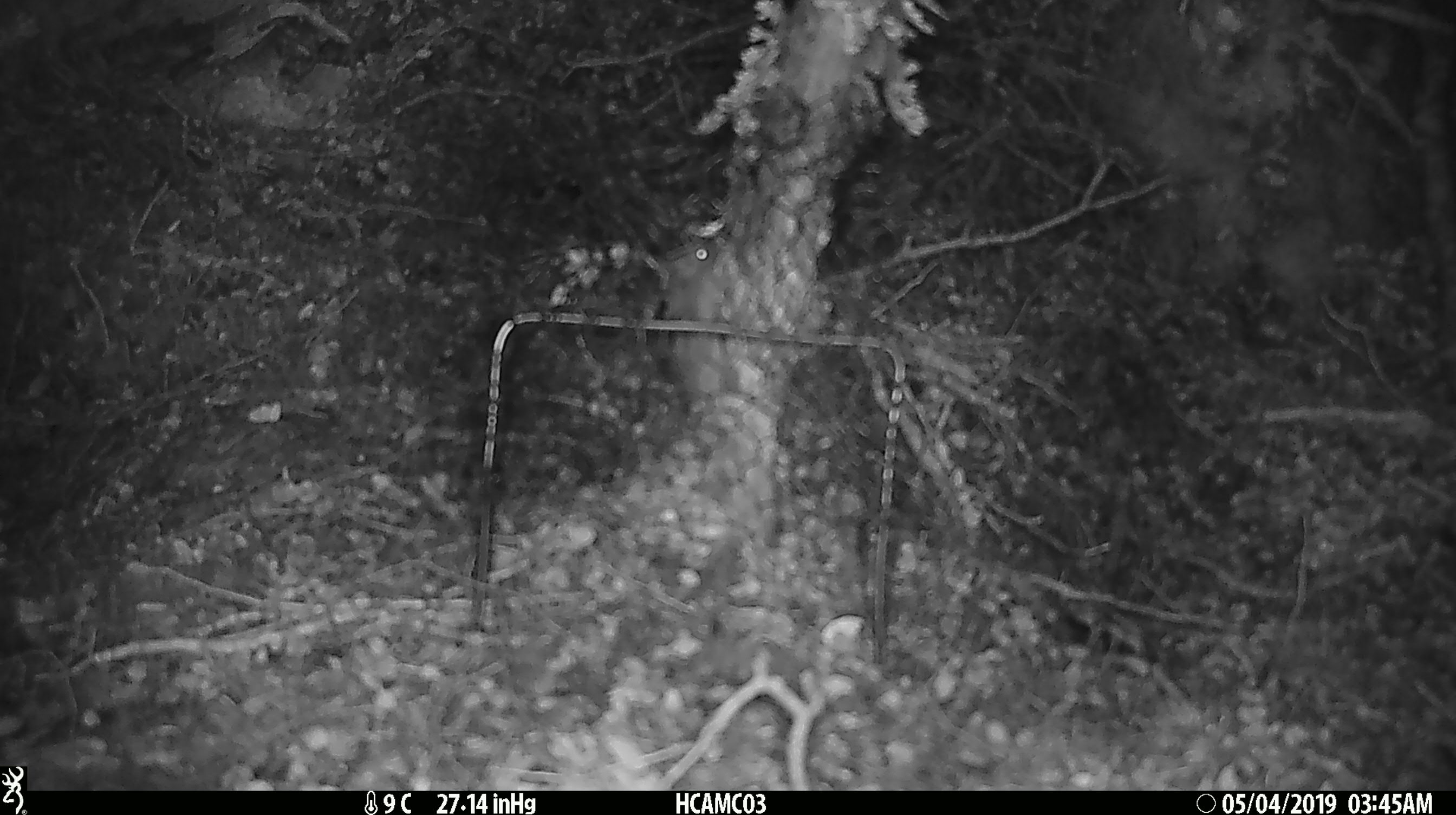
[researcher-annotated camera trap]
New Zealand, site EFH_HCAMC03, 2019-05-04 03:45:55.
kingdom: Animalia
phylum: Chordata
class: Mammalia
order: Rodentia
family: Muridae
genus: Mus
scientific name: Mus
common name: mouse